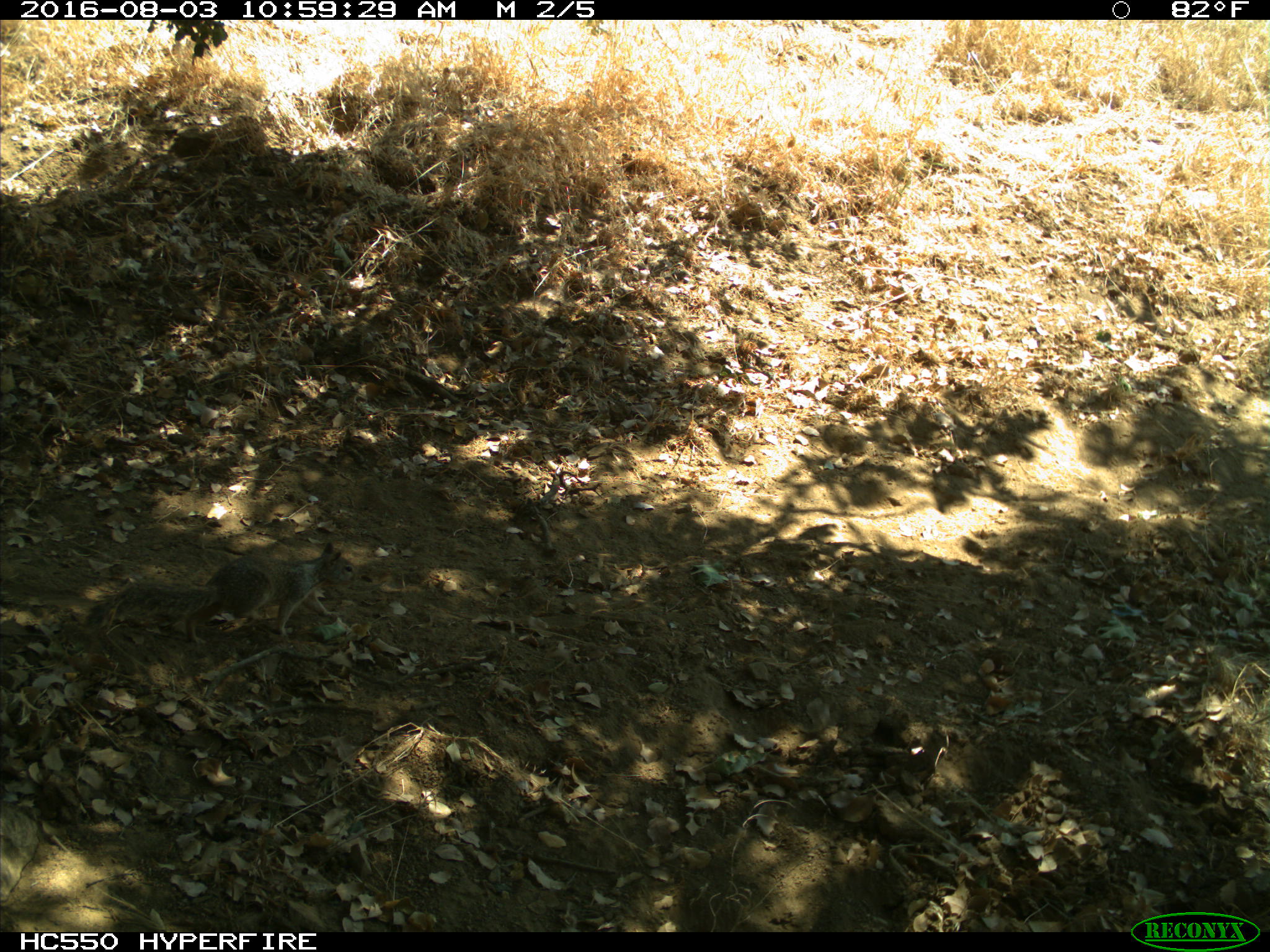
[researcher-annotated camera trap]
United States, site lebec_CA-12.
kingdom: Animalia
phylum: Chordata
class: Mammalia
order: Rodentia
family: Sciuridae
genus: Otospermophilus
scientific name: Otospermophilus beecheyi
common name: california ground squirrel